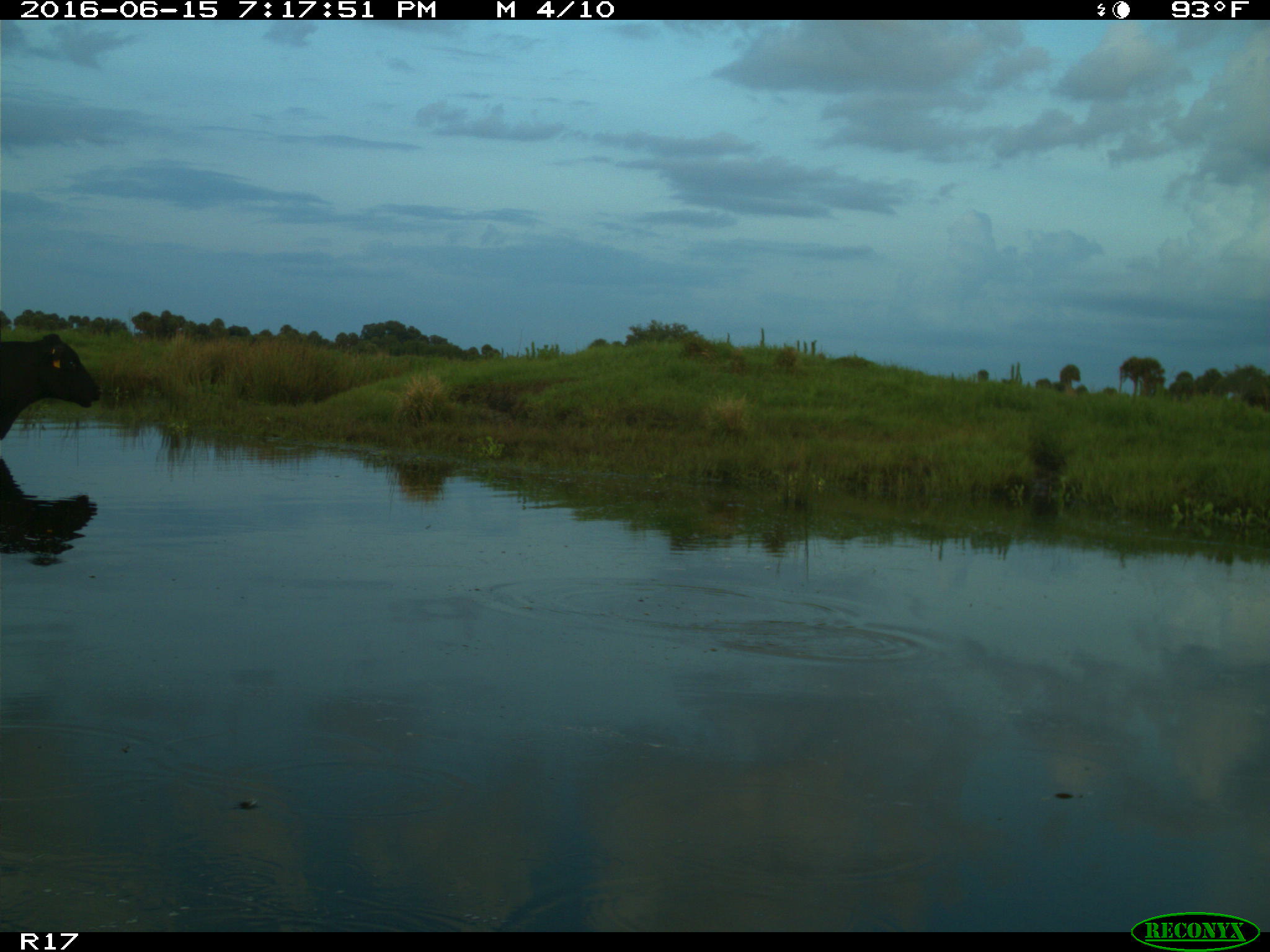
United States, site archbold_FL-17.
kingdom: Animalia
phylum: Chordata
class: Mammalia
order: Artiodactyla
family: Bovidae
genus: Bos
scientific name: Bos taurus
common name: domestic cow